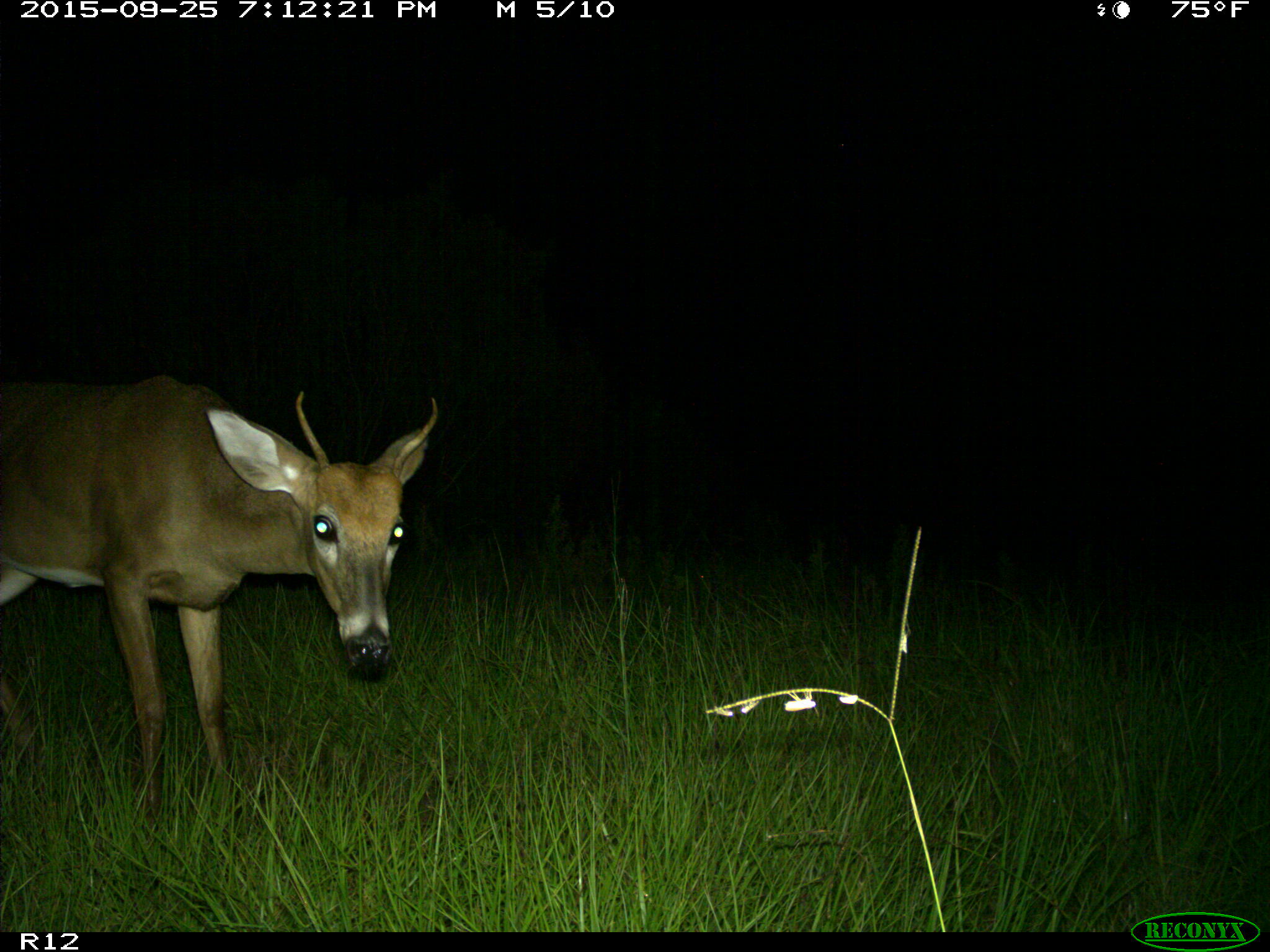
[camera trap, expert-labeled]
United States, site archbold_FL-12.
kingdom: Animalia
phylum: Chordata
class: Mammalia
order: Artiodactyla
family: Cervidae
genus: Odocoileus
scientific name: Odocoileus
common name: deer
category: unidentified deer